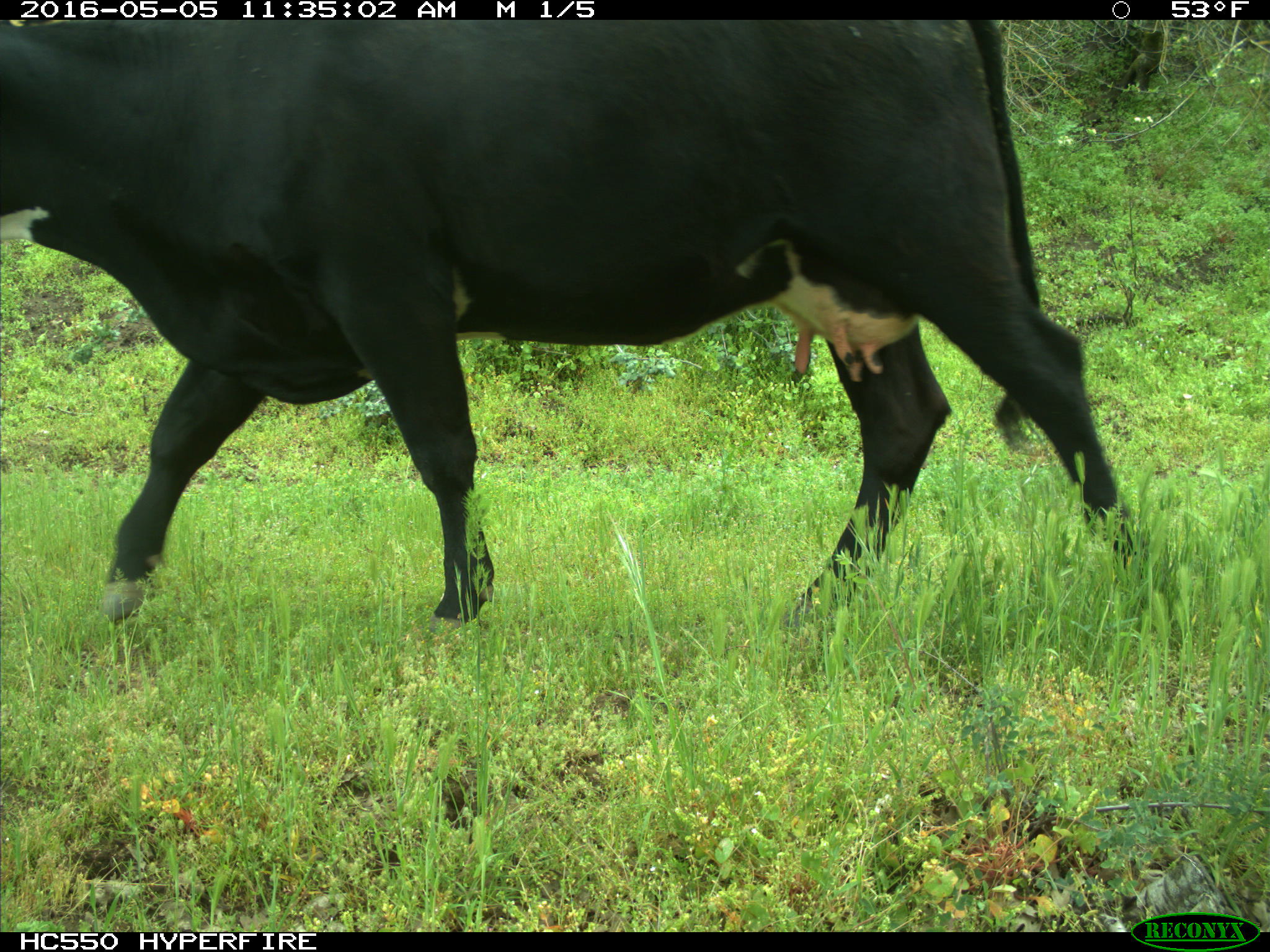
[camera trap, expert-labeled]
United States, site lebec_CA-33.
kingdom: Animalia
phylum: Chordata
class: Mammalia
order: Artiodactyla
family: Bovidae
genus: Bos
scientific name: Bos taurus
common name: domestic cow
Bos taurus (domestic cow).